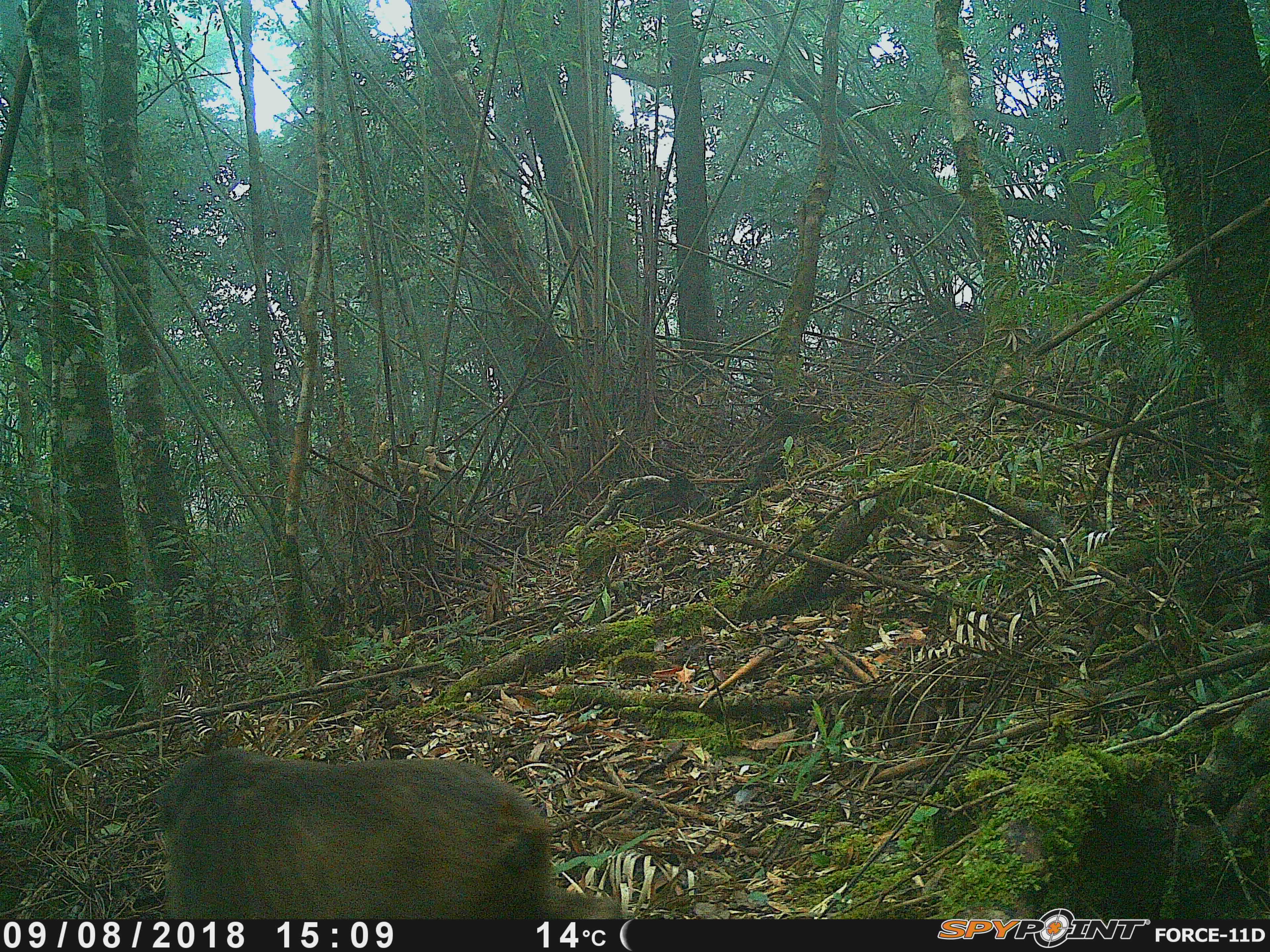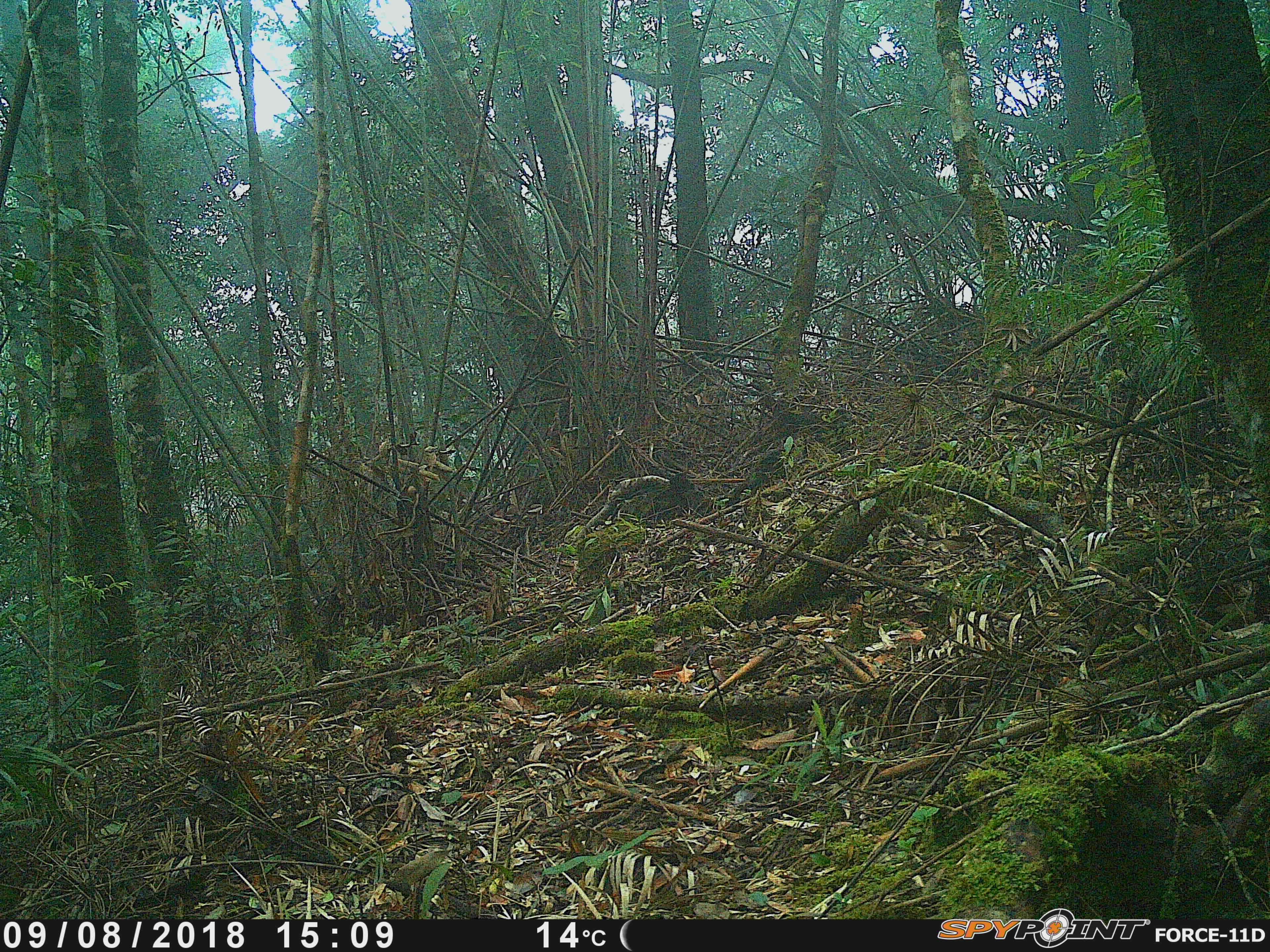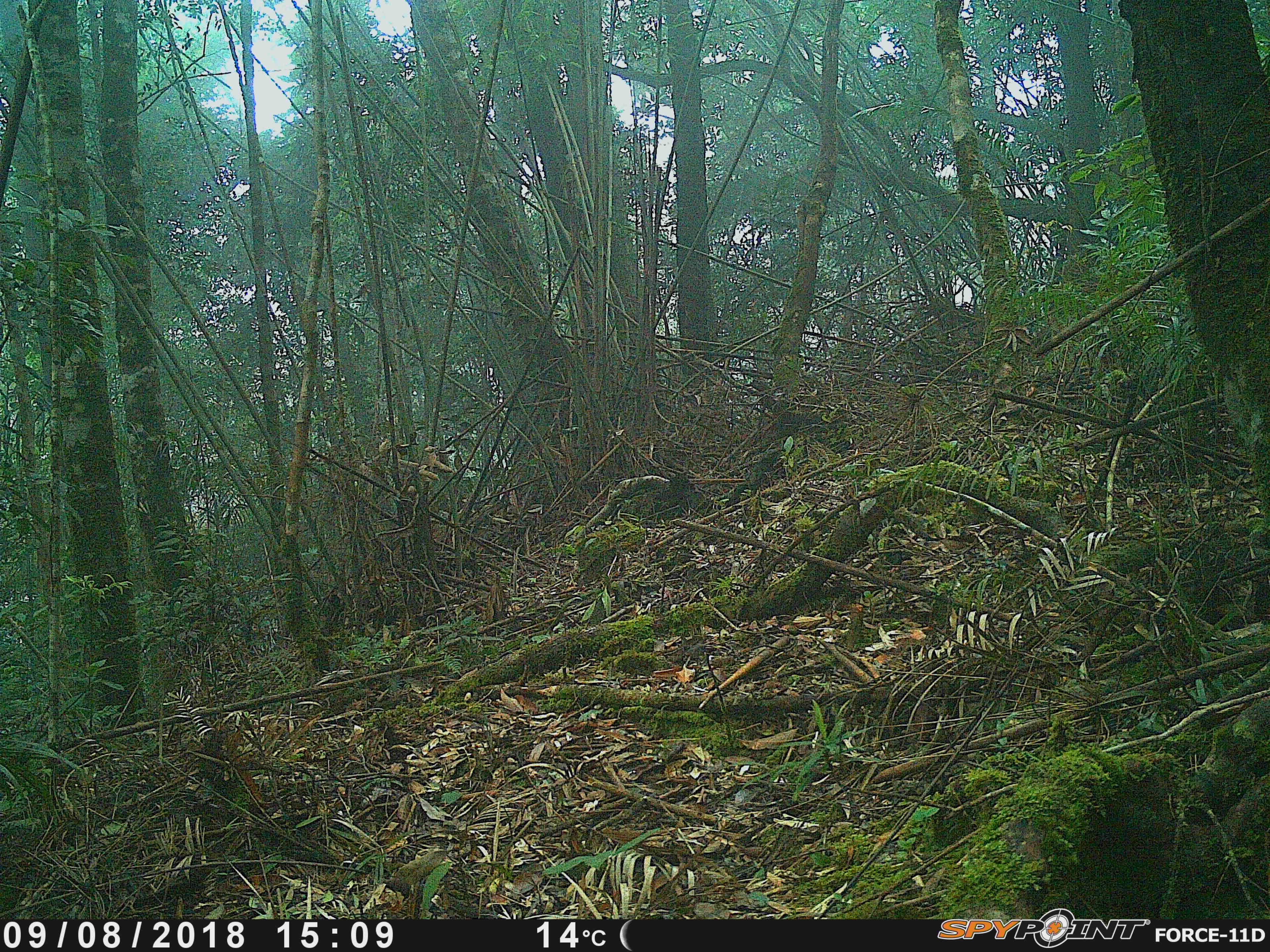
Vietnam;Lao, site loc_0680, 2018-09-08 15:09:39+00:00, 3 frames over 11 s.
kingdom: Animalia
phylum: Chordata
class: Mammalia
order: Primates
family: Cercopithecidae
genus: Macaca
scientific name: Macaca arctoides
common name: stump-tailed macaque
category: stump tailed macaque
Stump tailed macaque (stump-tailed macaque) (Macaca arctoides). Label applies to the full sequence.